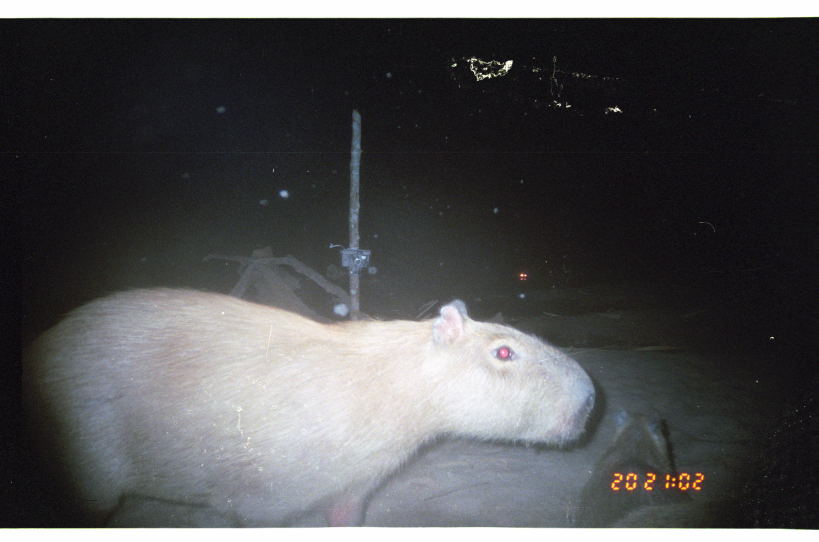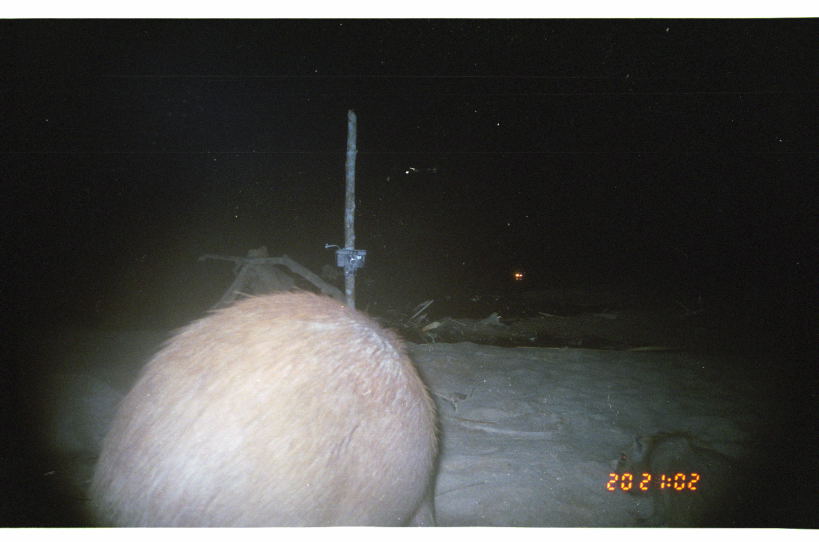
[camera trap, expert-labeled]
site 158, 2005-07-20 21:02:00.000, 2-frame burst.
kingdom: Animalia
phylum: Chordata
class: Mammalia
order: Rodentia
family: Caviidae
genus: Hydrochoerus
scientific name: Hydrochoerus hydrochaeris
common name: capybara